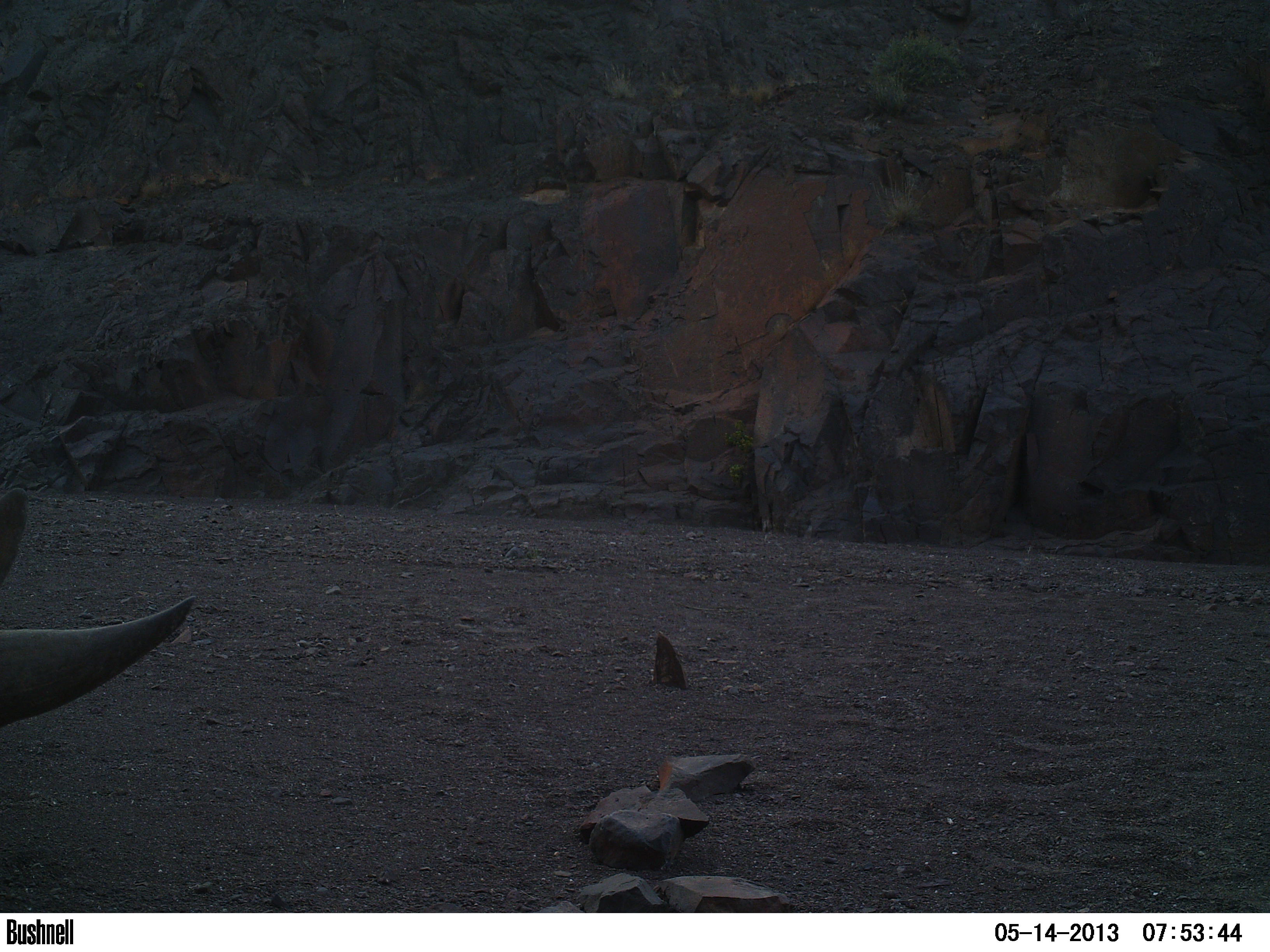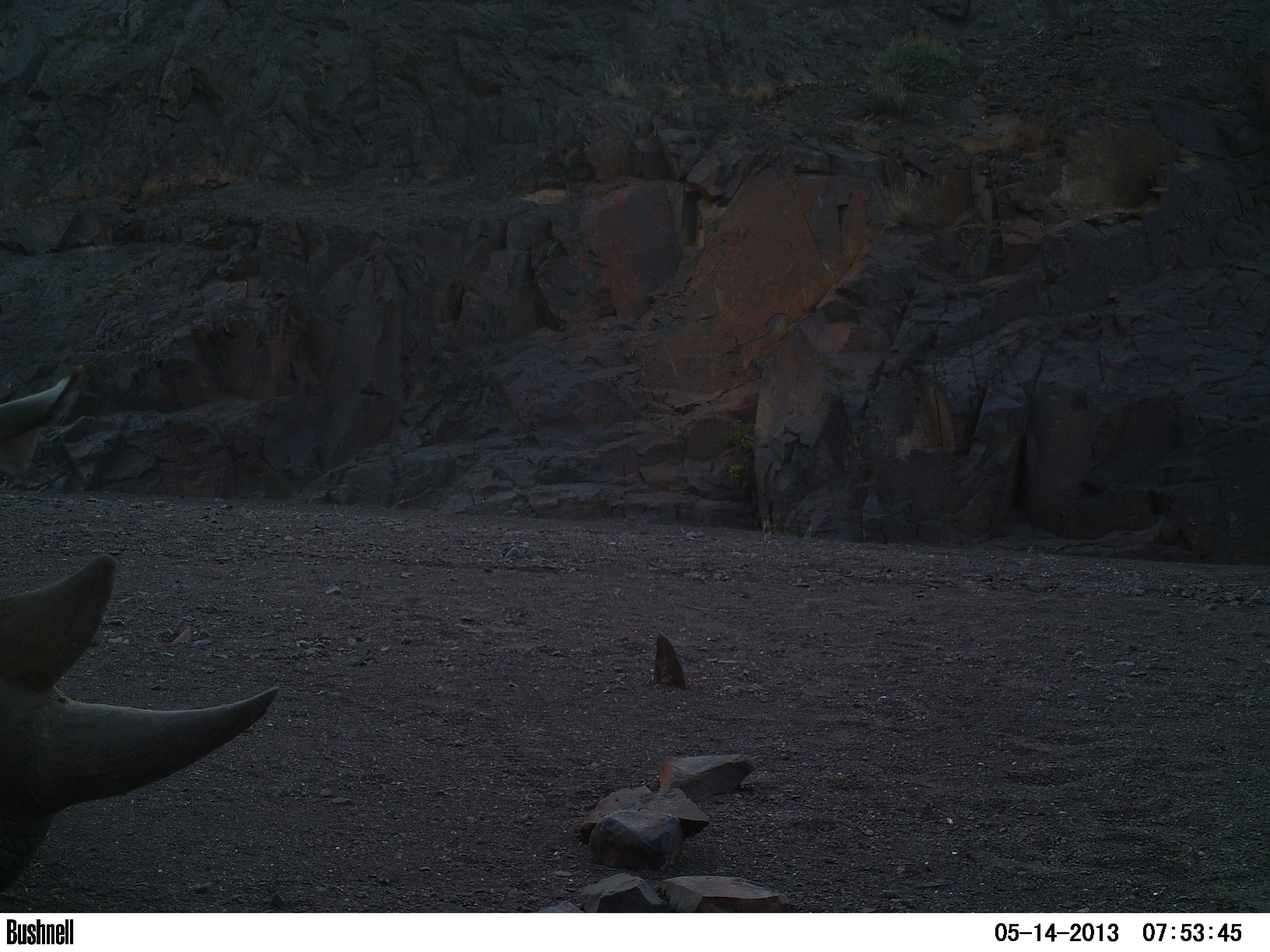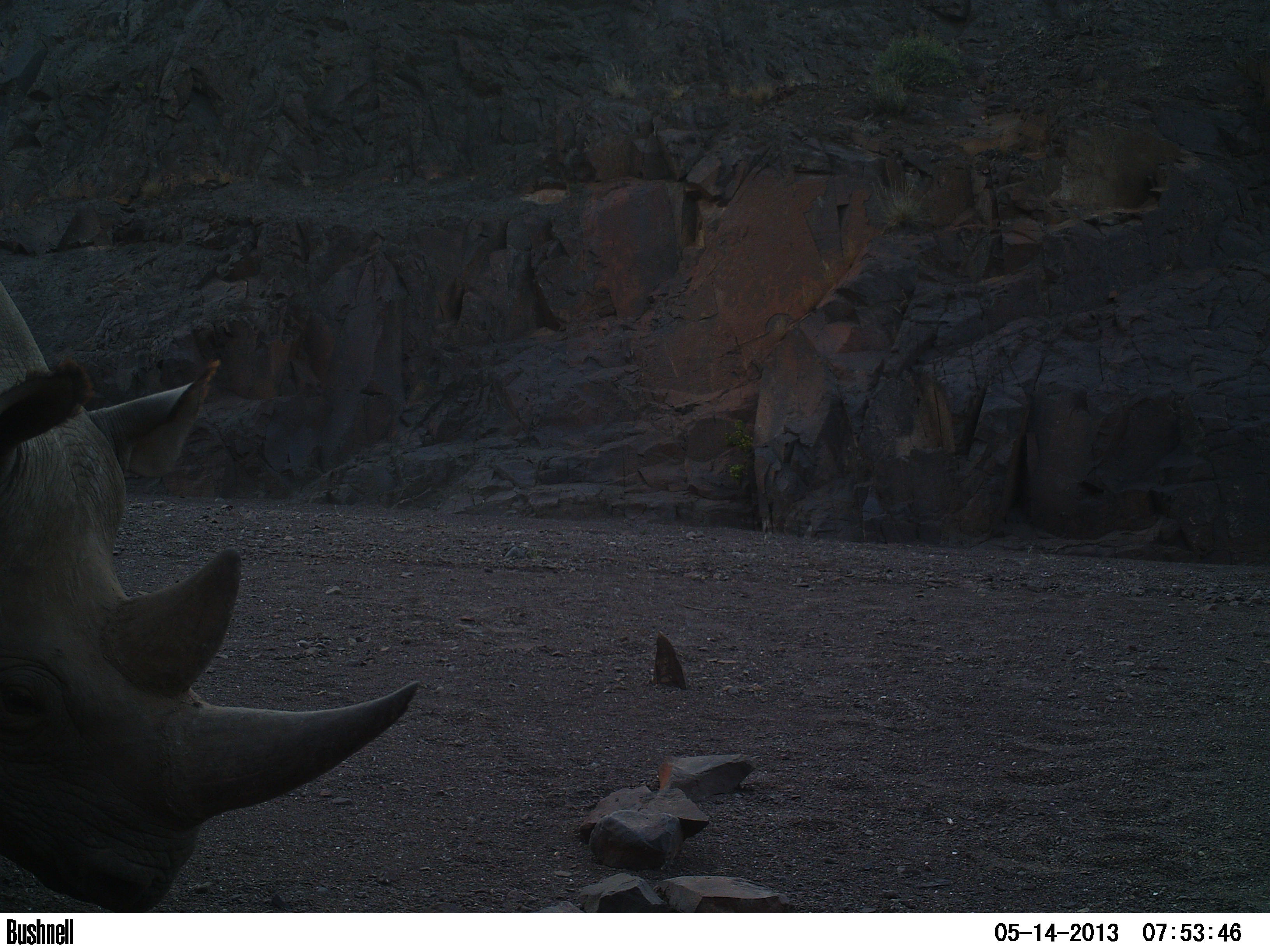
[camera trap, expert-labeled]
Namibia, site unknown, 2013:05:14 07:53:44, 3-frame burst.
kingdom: Animalia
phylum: Chordata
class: Mammalia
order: Perissodactyla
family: Rhinocerotidae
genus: Diceros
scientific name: Diceros bicornis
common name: black rhinoceros